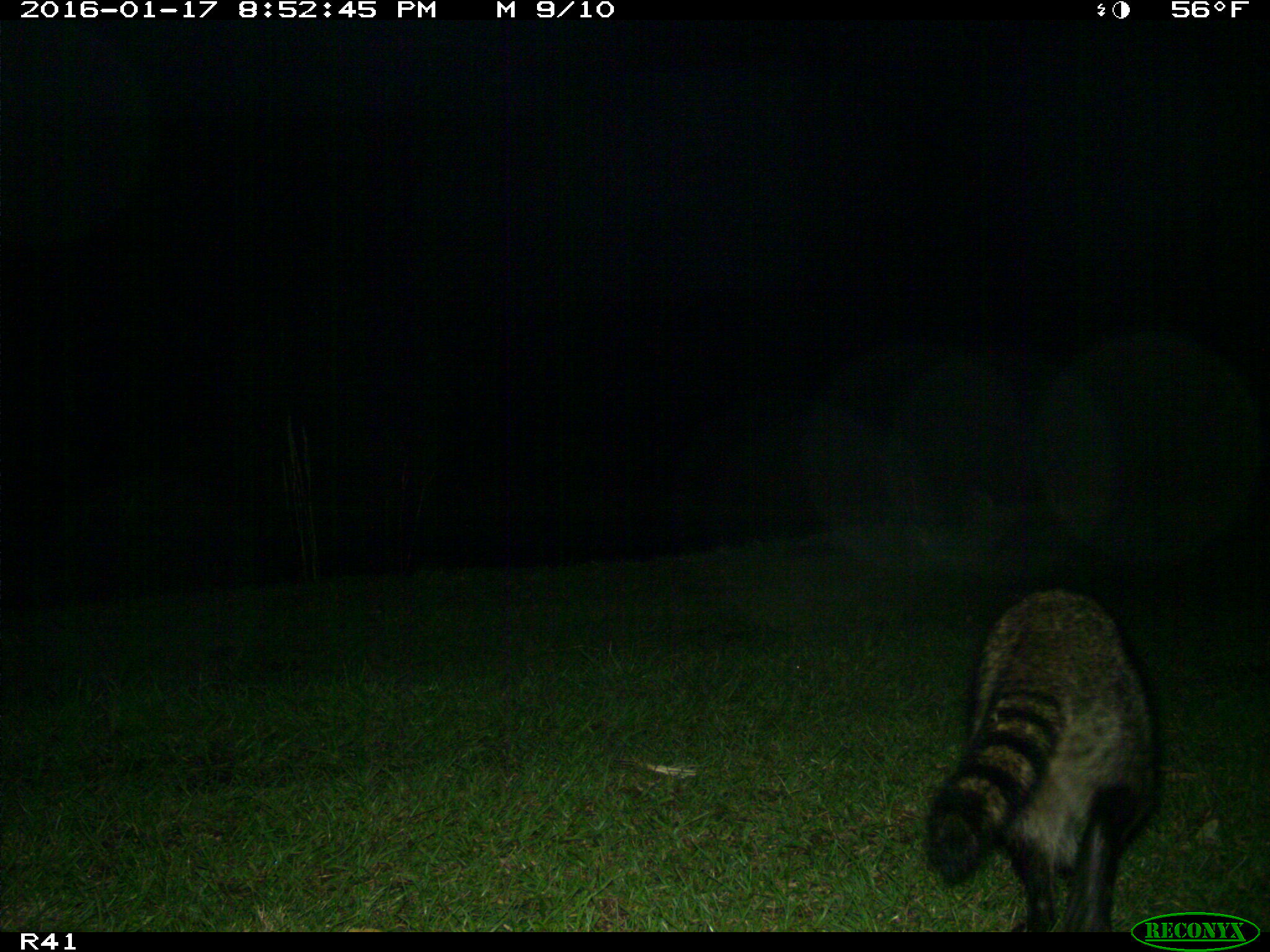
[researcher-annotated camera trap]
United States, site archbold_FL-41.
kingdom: Animalia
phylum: Chordata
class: Mammalia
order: Carnivora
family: Procyonidae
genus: Procyon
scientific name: Procyon lotor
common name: common raccoon